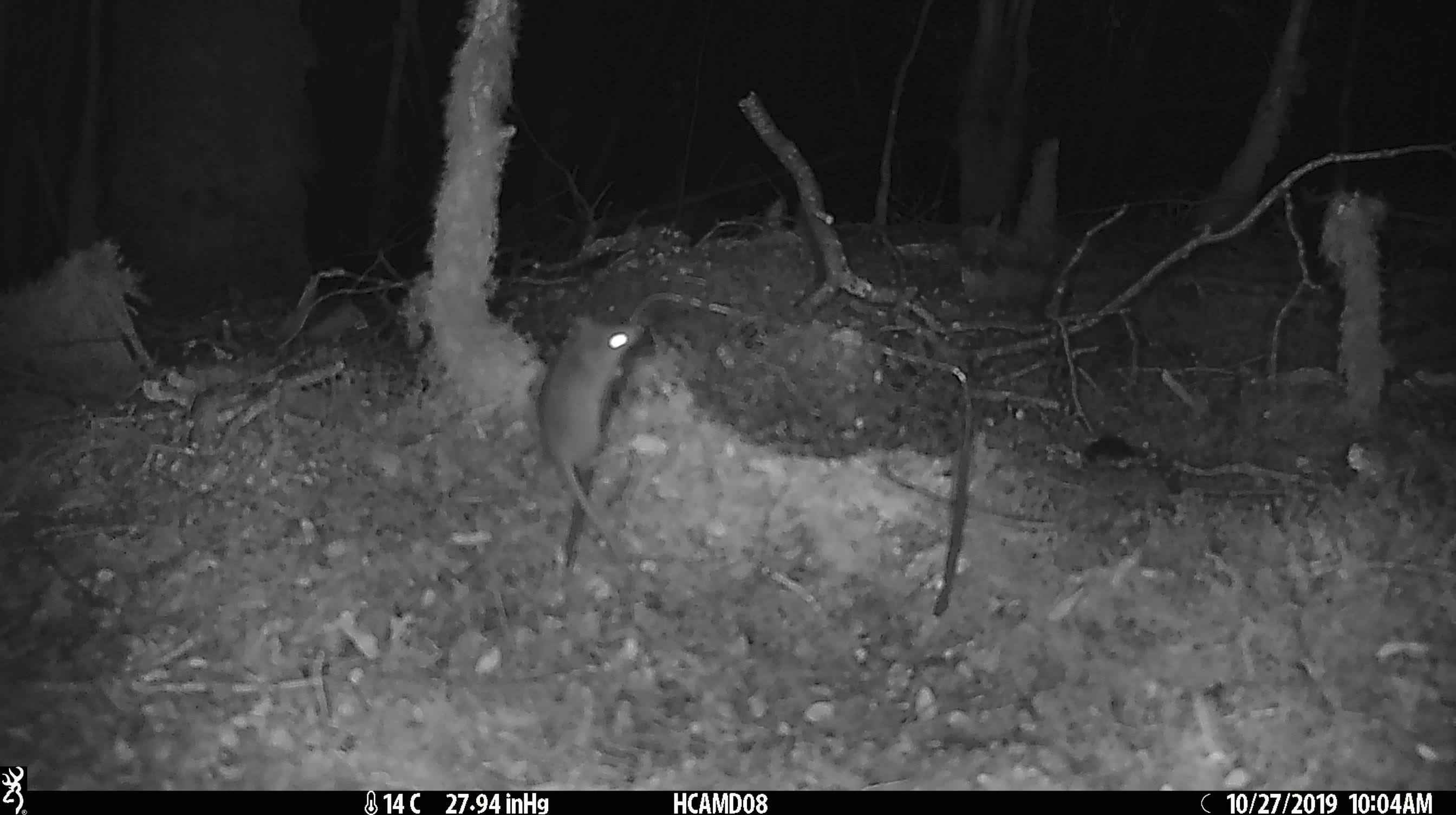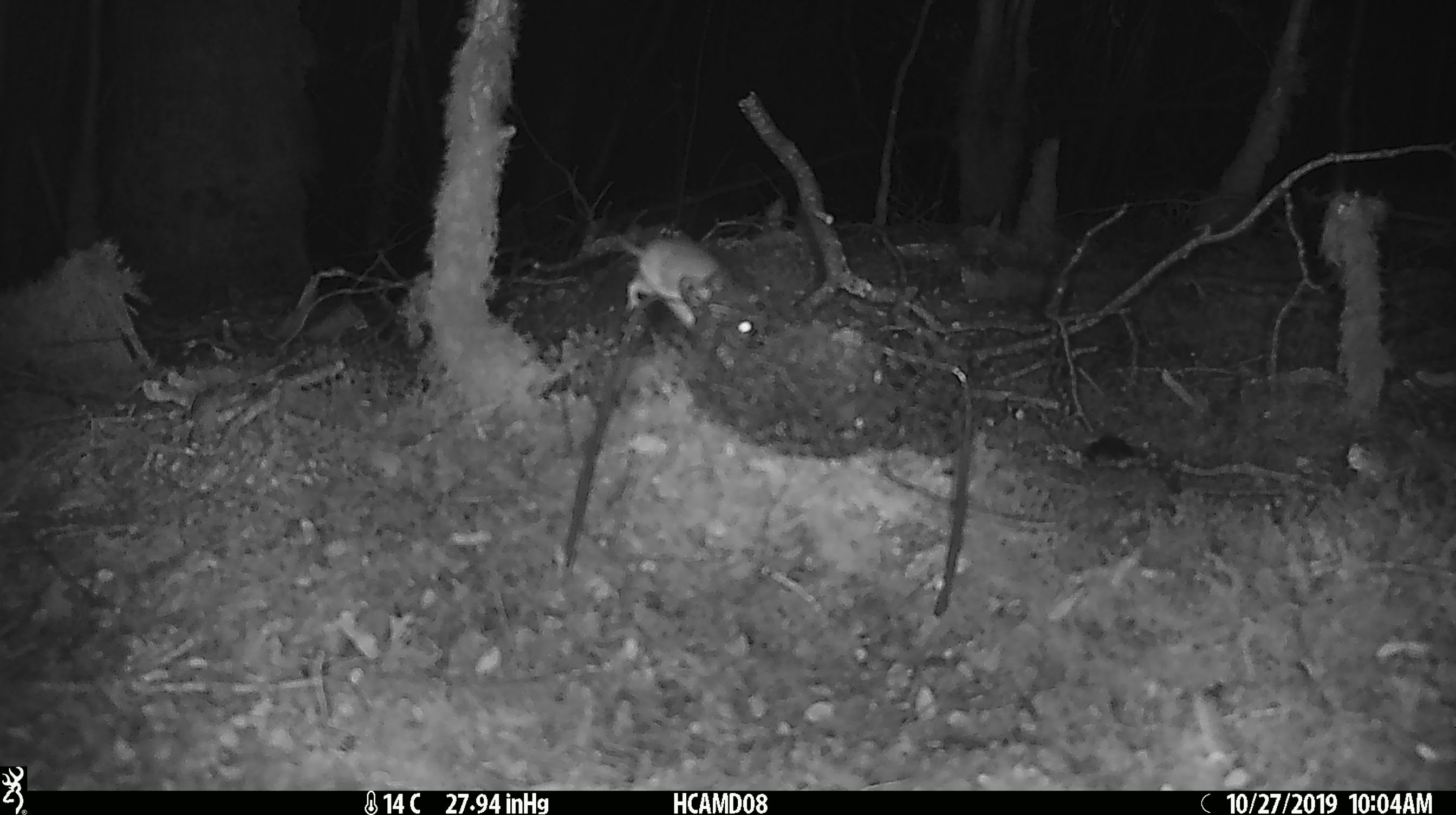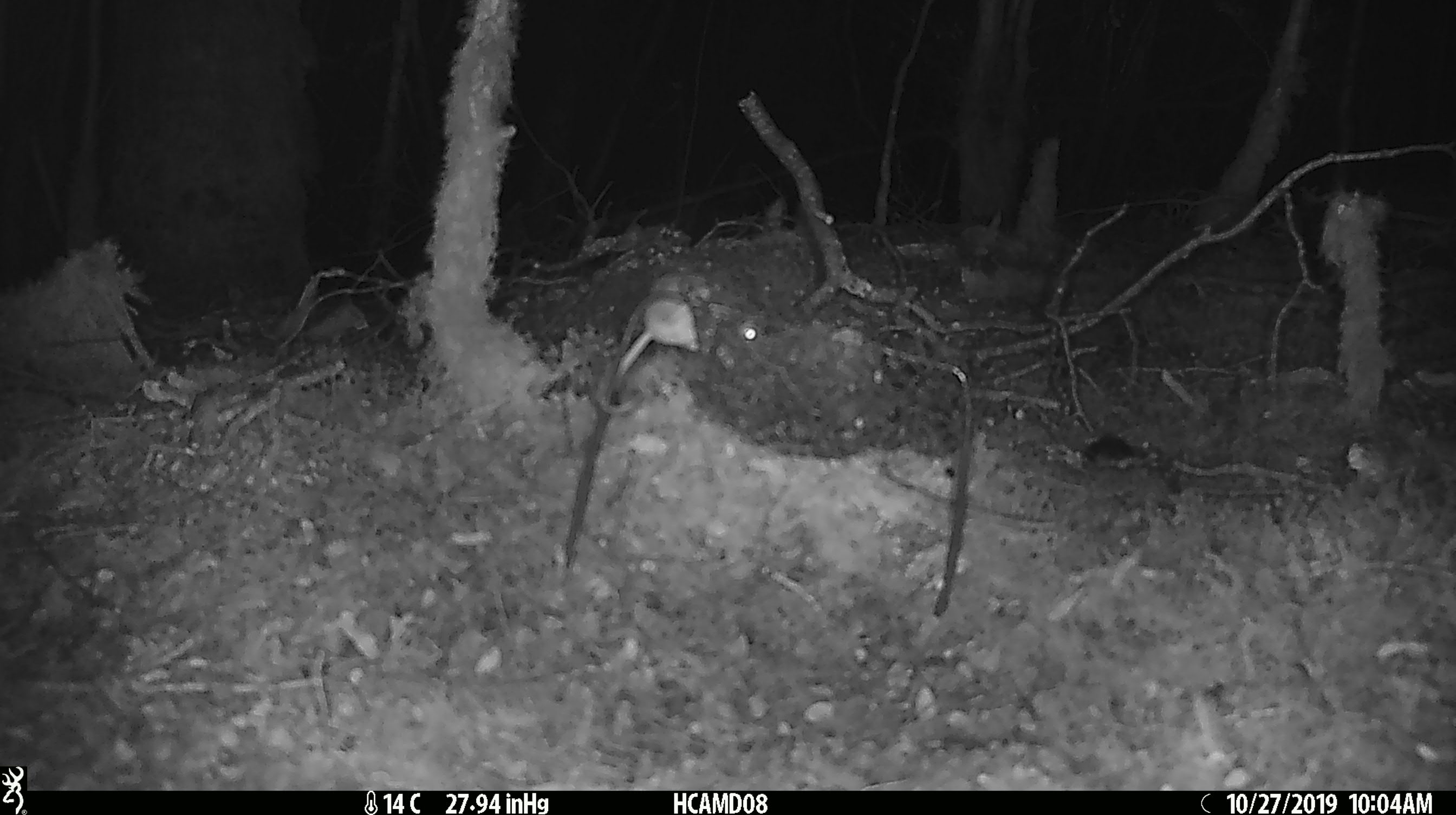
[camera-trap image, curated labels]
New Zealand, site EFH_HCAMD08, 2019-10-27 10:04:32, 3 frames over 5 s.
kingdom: Animalia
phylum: Chordata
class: Mammalia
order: Rodentia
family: Muridae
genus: Mus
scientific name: Mus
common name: mouse